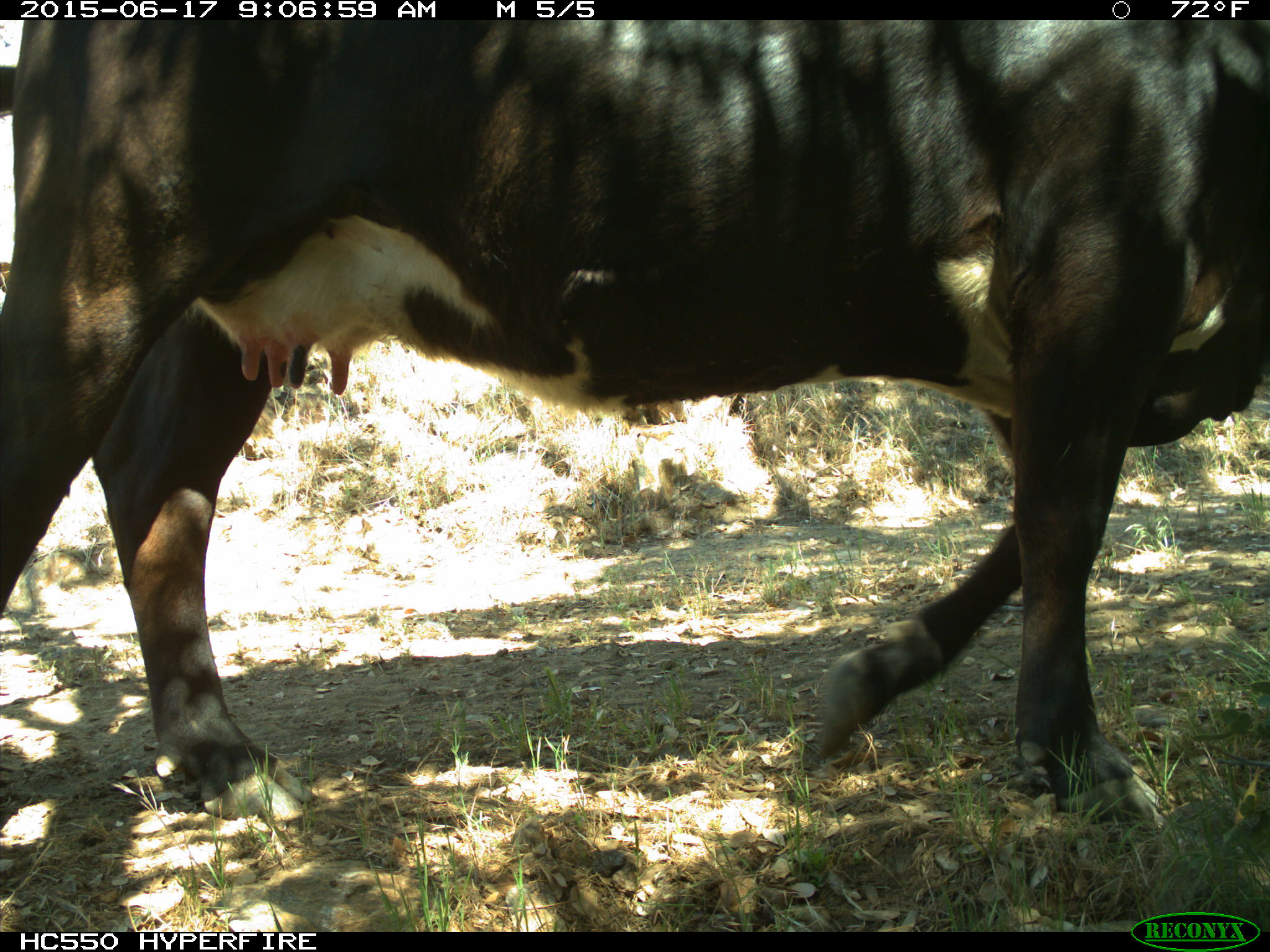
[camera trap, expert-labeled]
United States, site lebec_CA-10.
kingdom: Animalia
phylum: Chordata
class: Mammalia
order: Artiodactyla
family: Bovidae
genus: Bos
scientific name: Bos taurus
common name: domestic cow